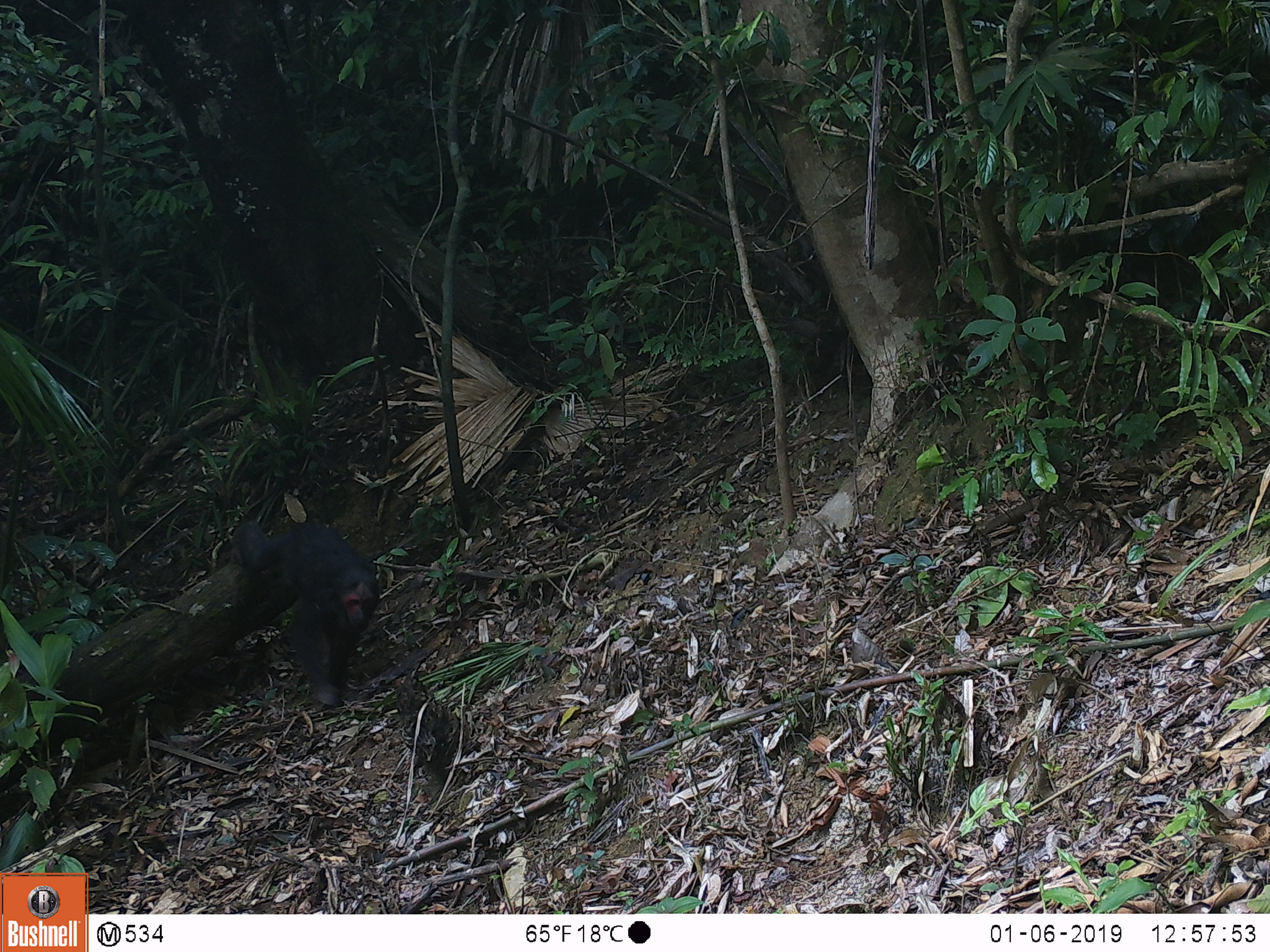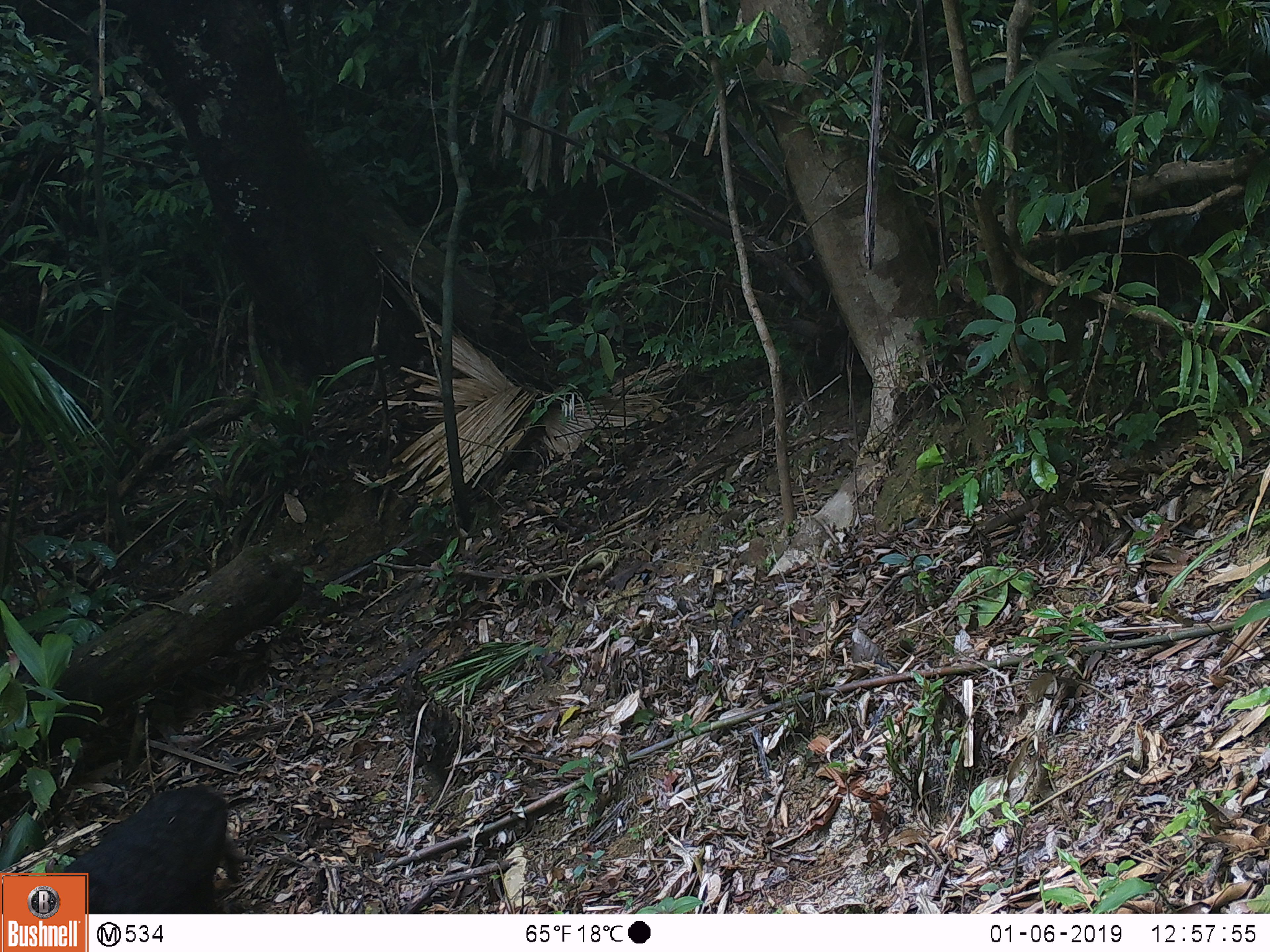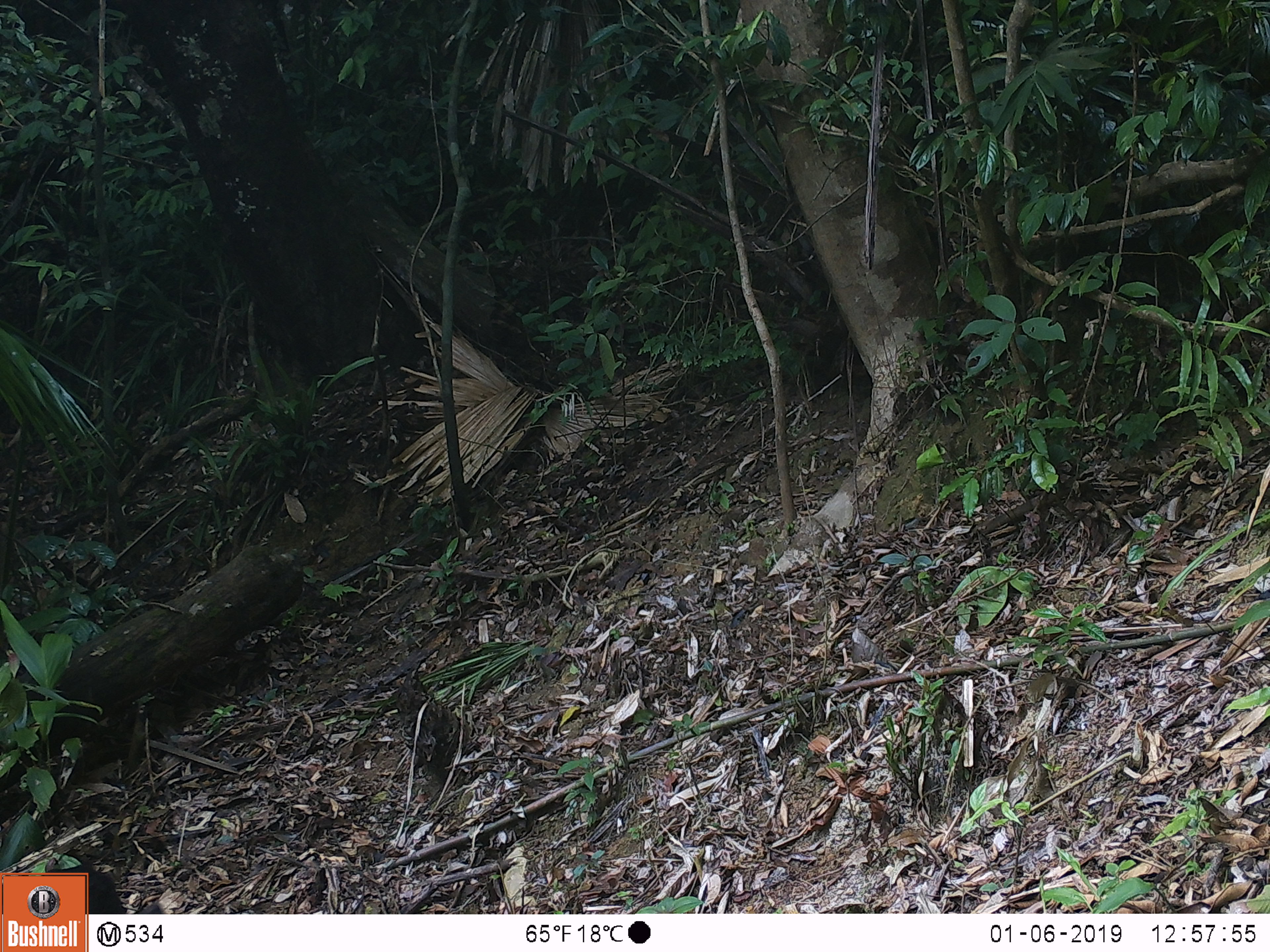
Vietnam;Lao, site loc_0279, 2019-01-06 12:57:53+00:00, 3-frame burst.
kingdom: Animalia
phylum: Chordata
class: Mammalia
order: Primates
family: Cercopithecidae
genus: Macaca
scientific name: Macaca arctoides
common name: stump-tailed macaque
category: stump tailed macaque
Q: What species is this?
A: Stump tailed macaque (stump-tailed macaque) (Macaca arctoides).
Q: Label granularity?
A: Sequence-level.